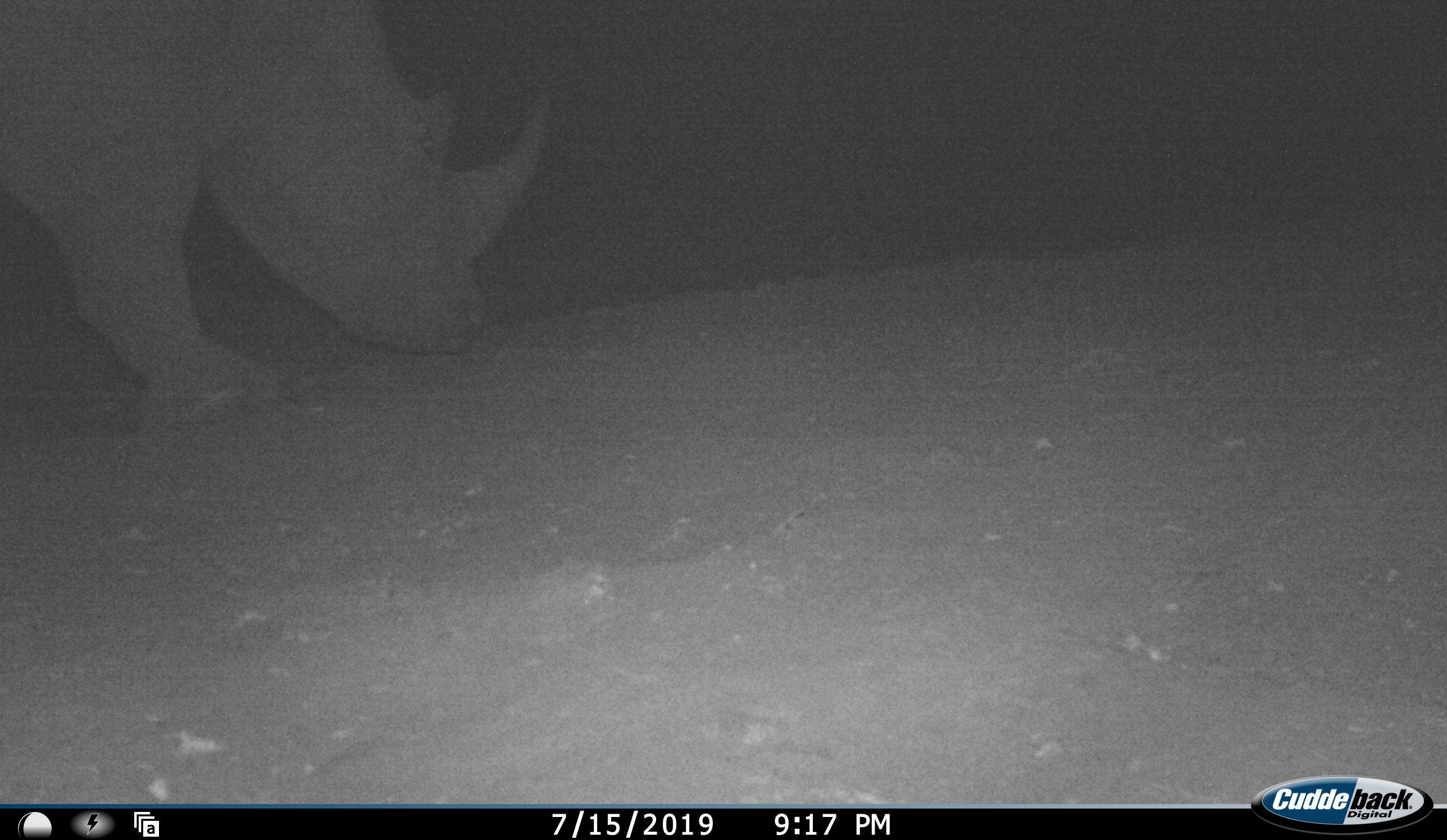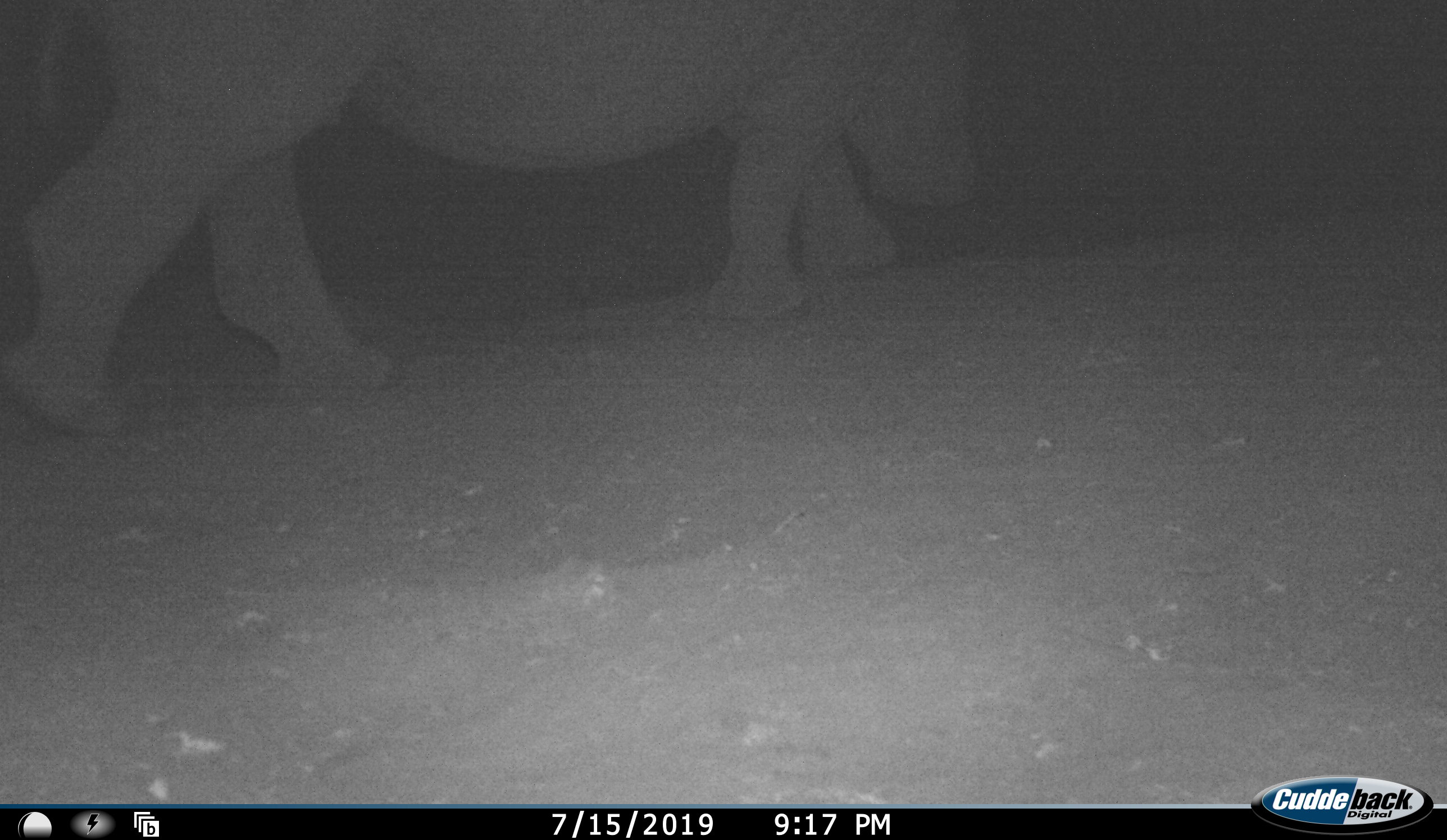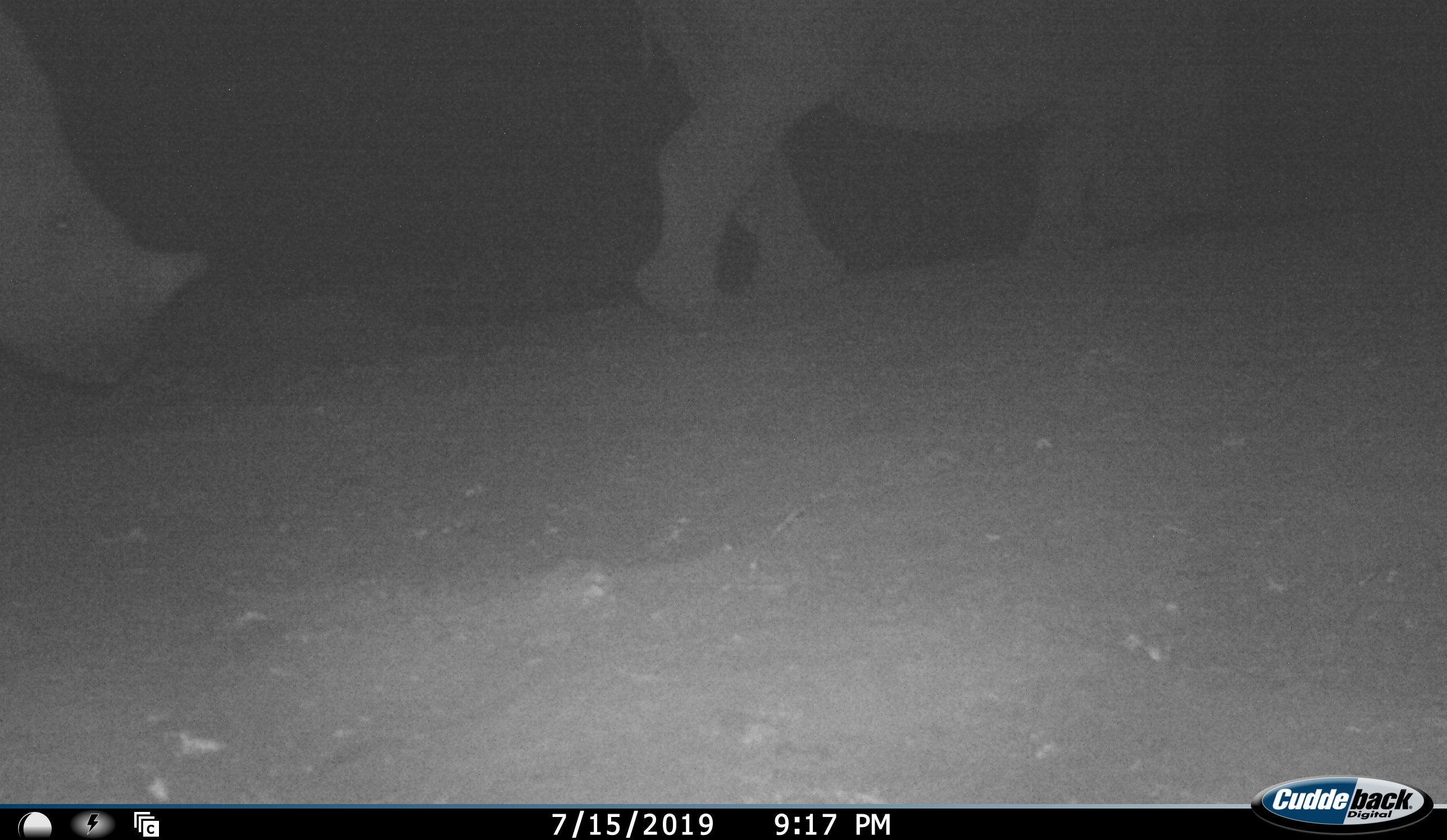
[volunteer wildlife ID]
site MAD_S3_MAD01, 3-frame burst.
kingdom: Animalia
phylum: Chordata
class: Mammalia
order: Perissodactyla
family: Rhinocerotidae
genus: Ceratotherium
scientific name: Ceratotherium simum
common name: white rhinoceros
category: rhinoceroswhite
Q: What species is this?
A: Rhinoceroswhite (white rhinoceros) (Ceratotherium simum).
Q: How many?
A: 2.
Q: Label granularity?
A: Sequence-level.